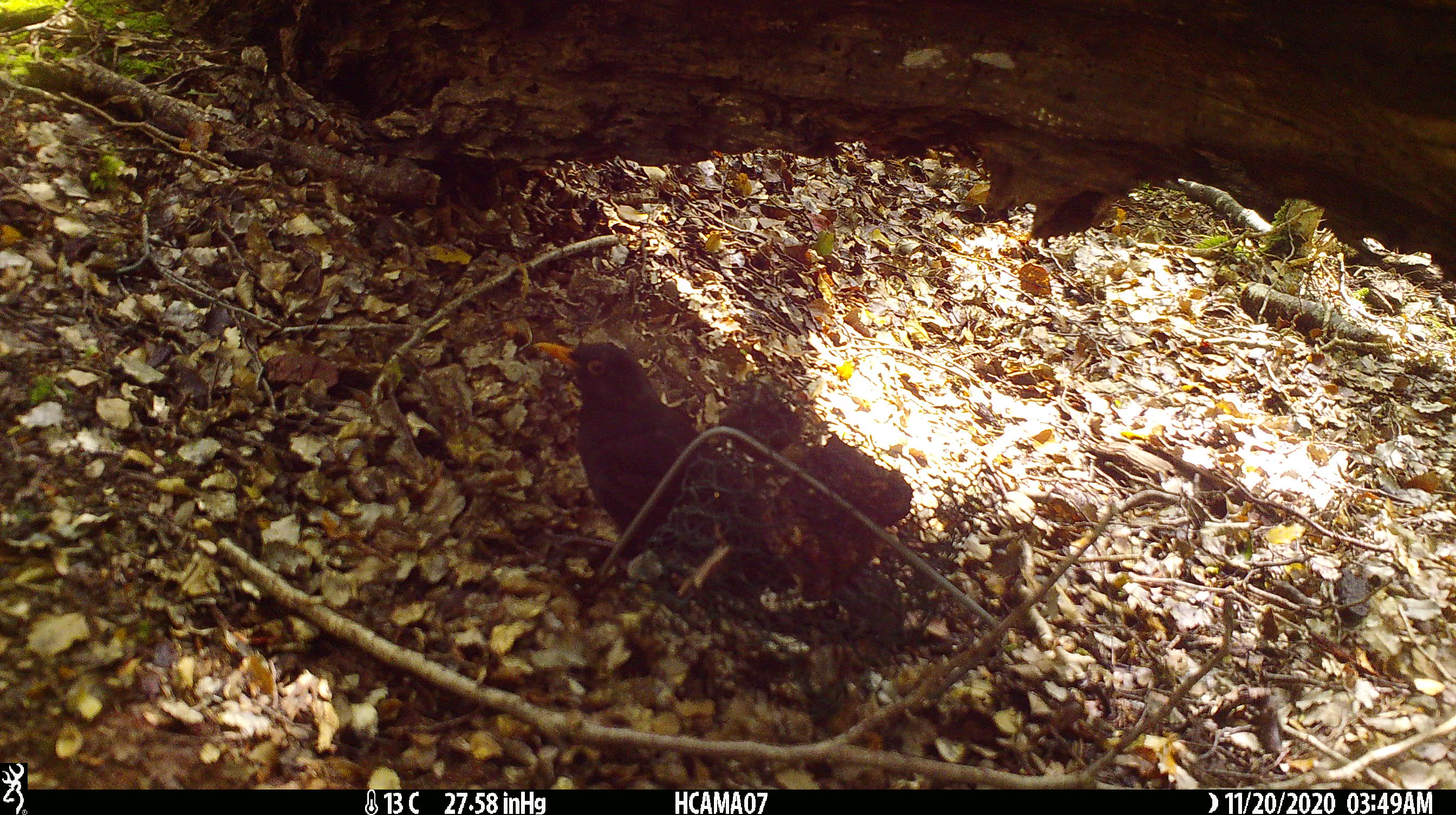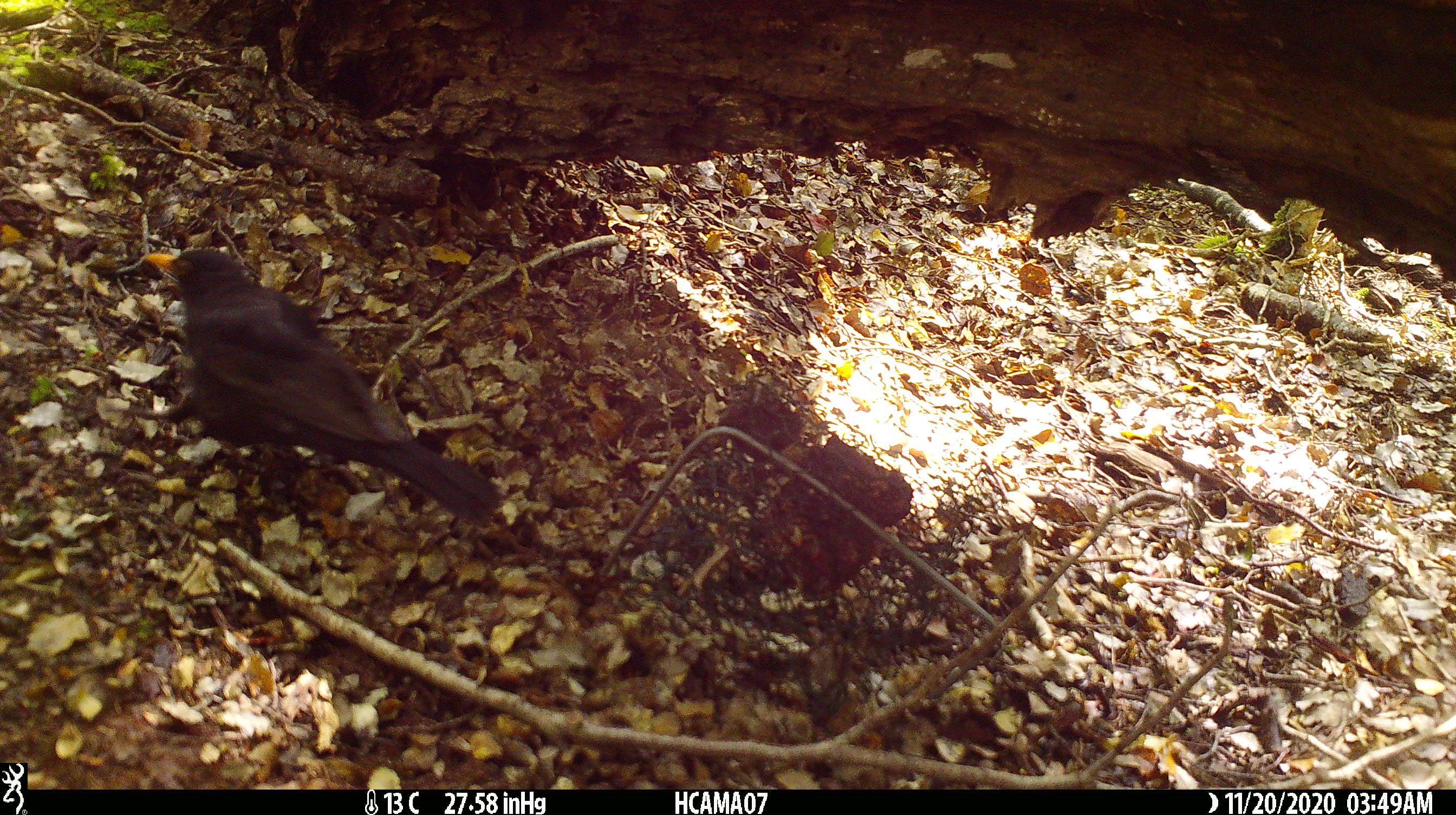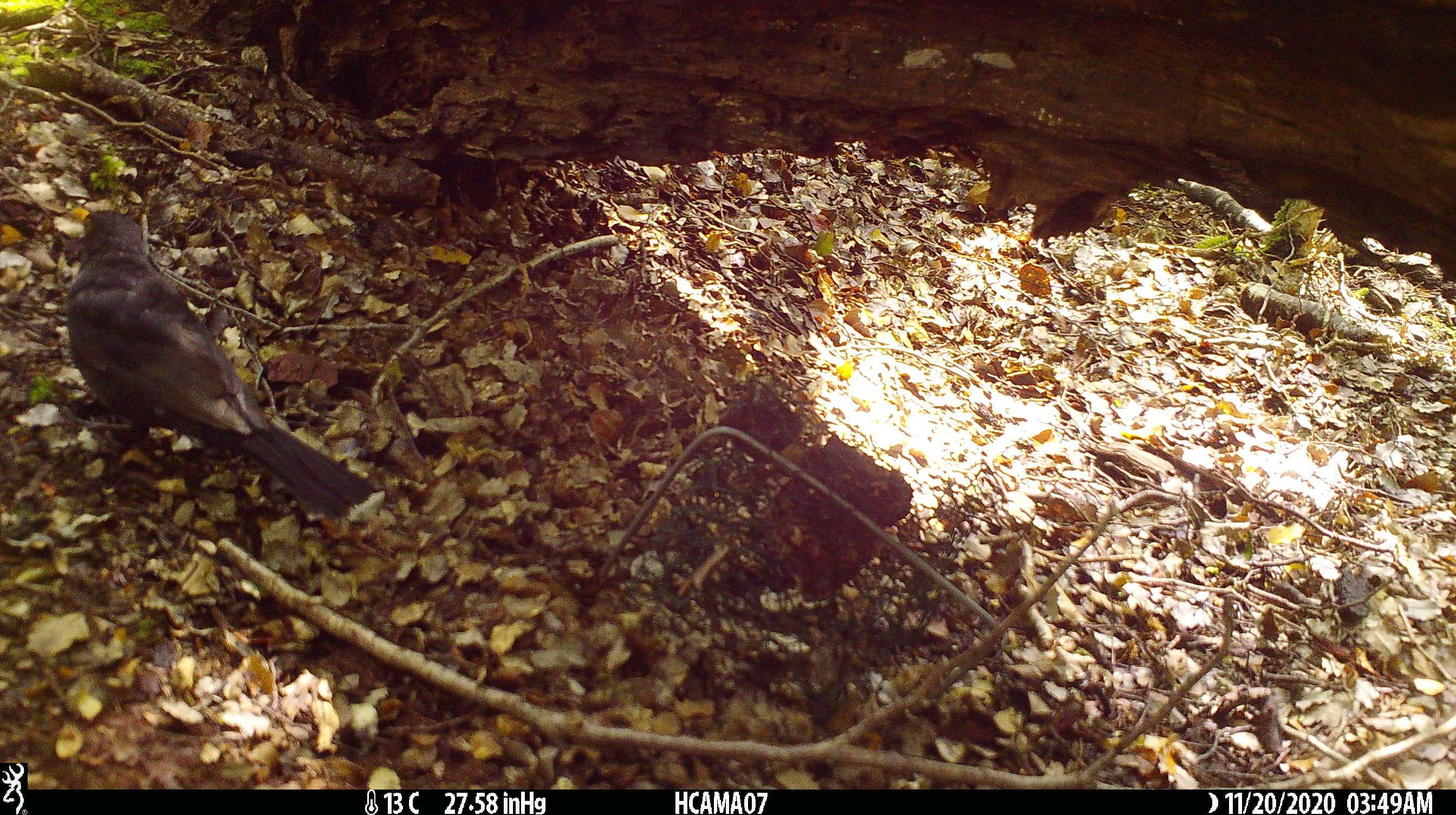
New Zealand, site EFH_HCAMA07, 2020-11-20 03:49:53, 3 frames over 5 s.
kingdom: Animalia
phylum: Chordata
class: Aves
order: Passeriformes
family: Turdidae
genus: Turdus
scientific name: Turdus merula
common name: eurasian blackbird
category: blackbird